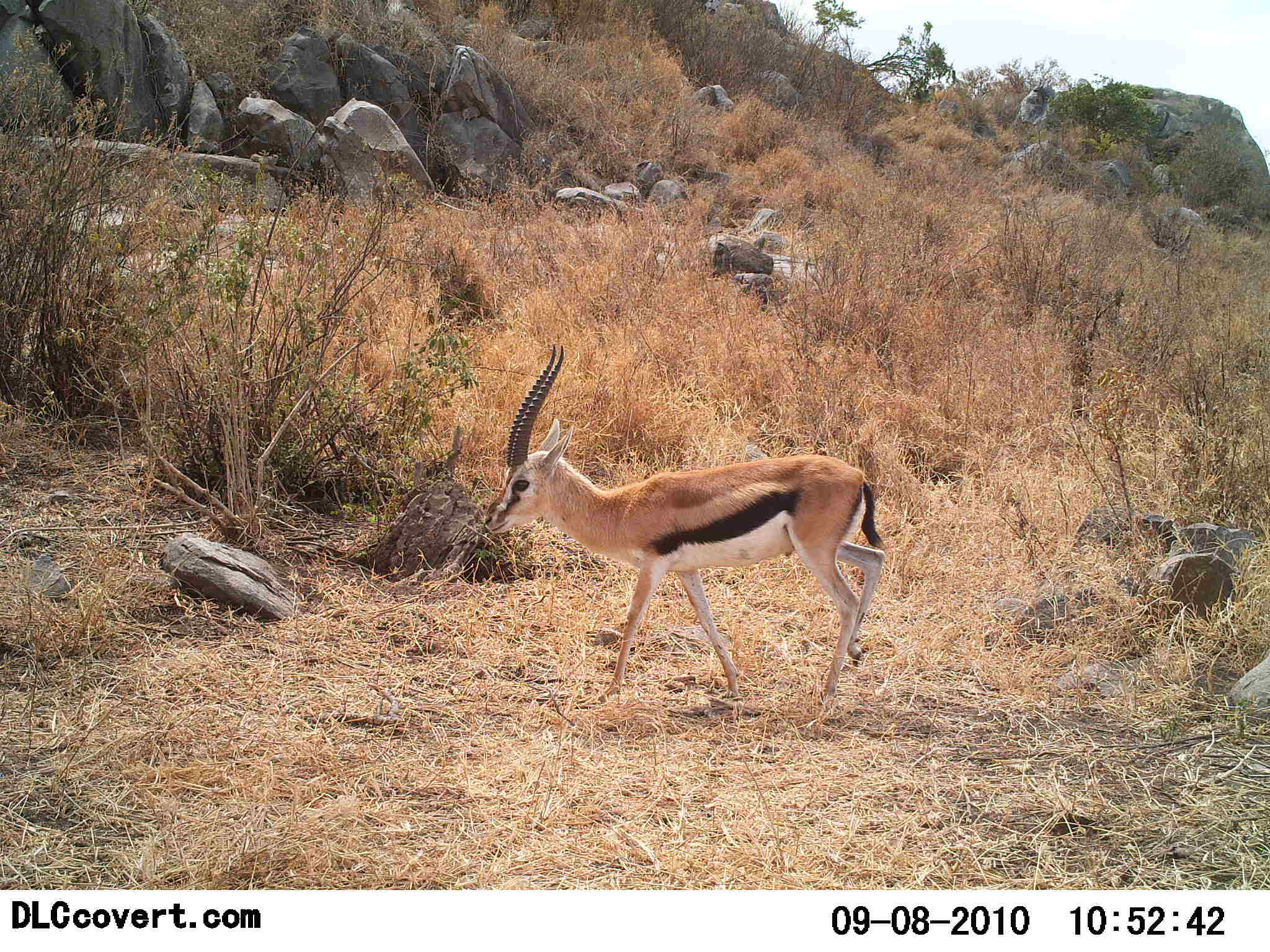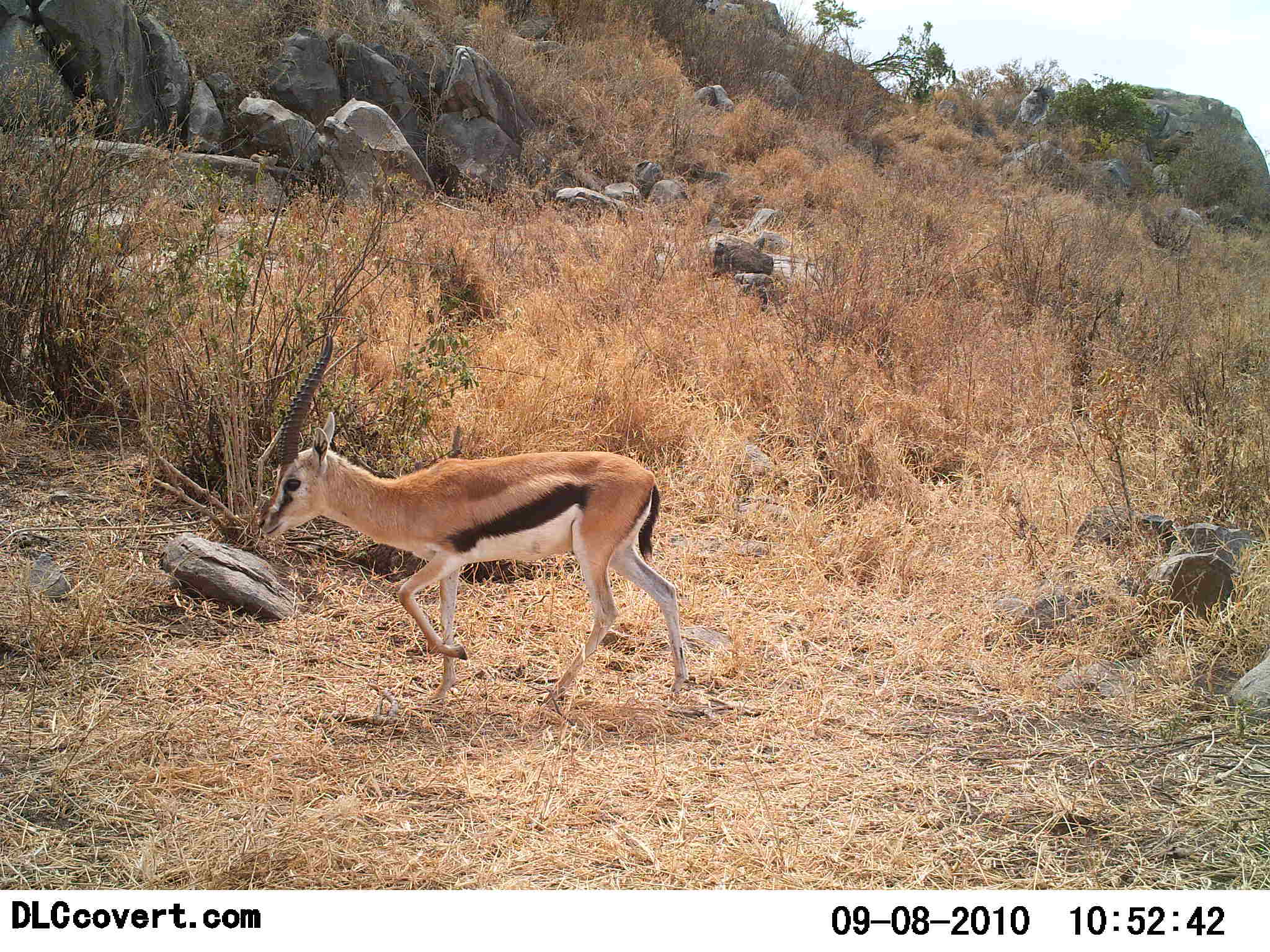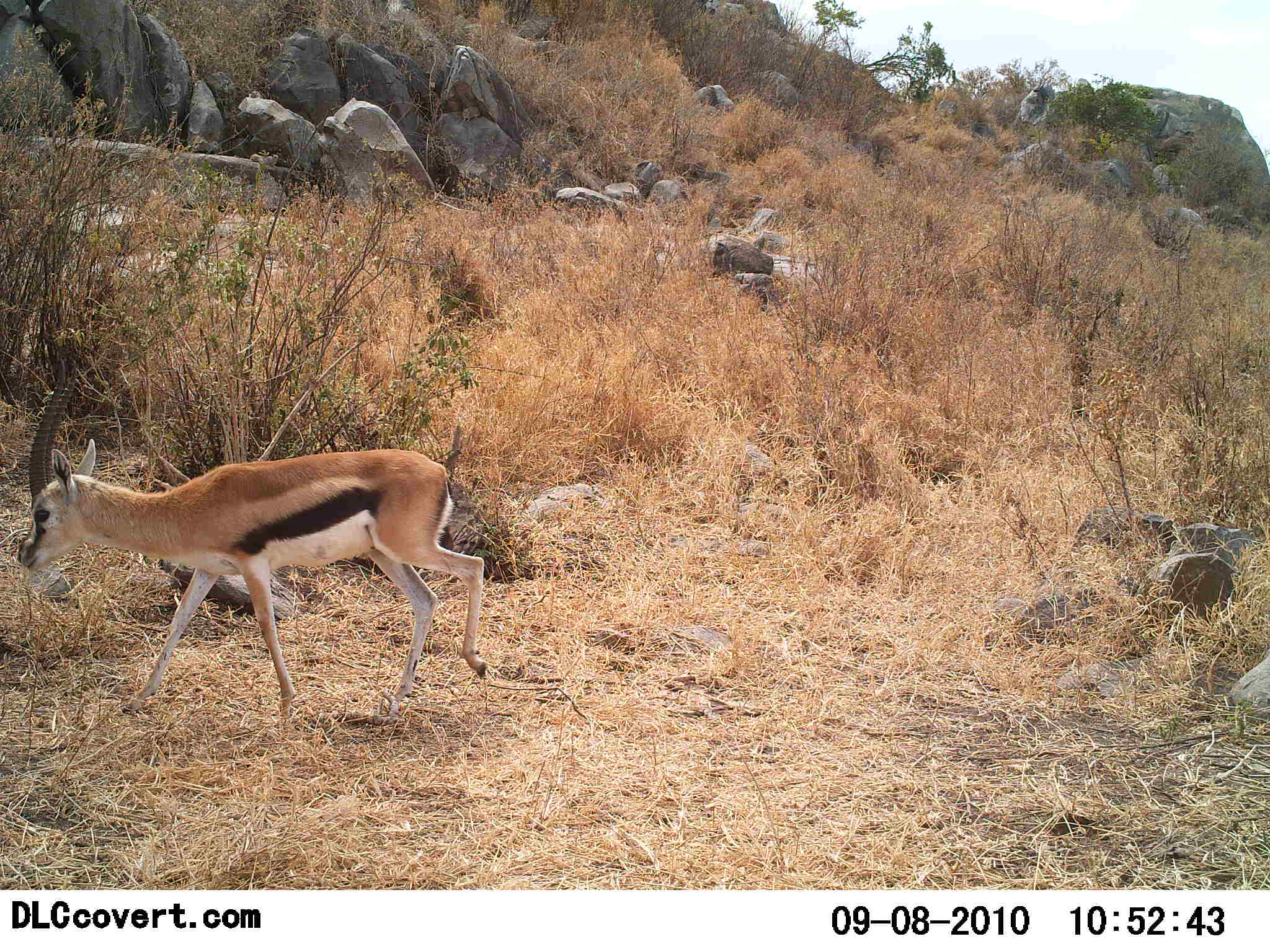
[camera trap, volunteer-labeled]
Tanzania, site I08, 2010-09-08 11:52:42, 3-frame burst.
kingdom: Animalia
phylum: Chordata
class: Mammalia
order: Artiodactyla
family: Bovidae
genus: Eudorcas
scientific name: Eudorcas thomsonii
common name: thomson's gazelle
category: gazellethomsons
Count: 1.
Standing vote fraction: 0%.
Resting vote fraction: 0%.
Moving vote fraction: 100%.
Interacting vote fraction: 0%.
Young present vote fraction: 0%.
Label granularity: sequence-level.